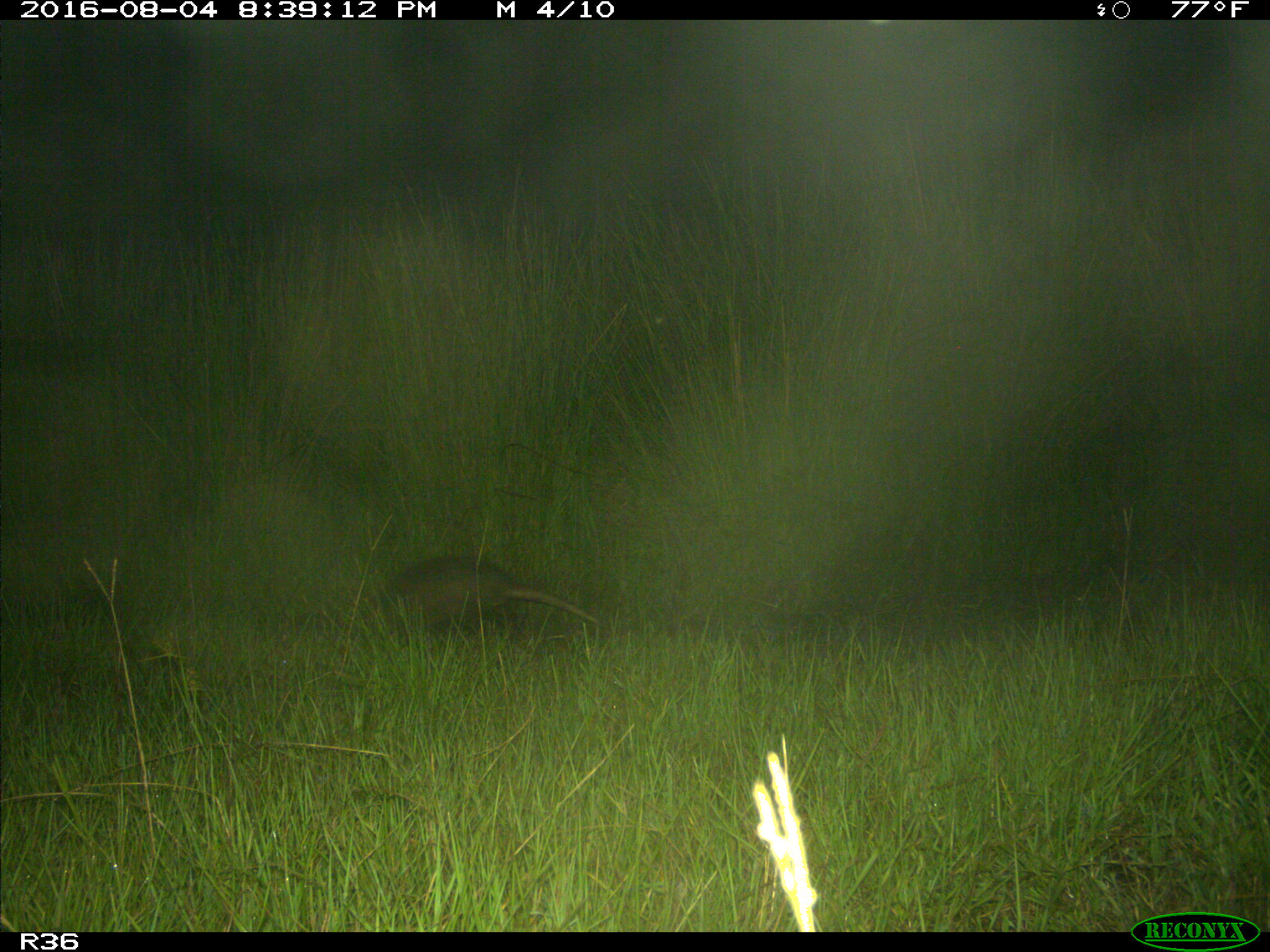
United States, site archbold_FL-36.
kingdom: Animalia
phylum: Chordata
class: Mammalia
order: Cingulata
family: Dasypodidae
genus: Dasypus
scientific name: Dasypus novemcinctus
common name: nine-banded armadillo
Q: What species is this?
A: Dasypus novemcinctus (nine-banded armadillo).